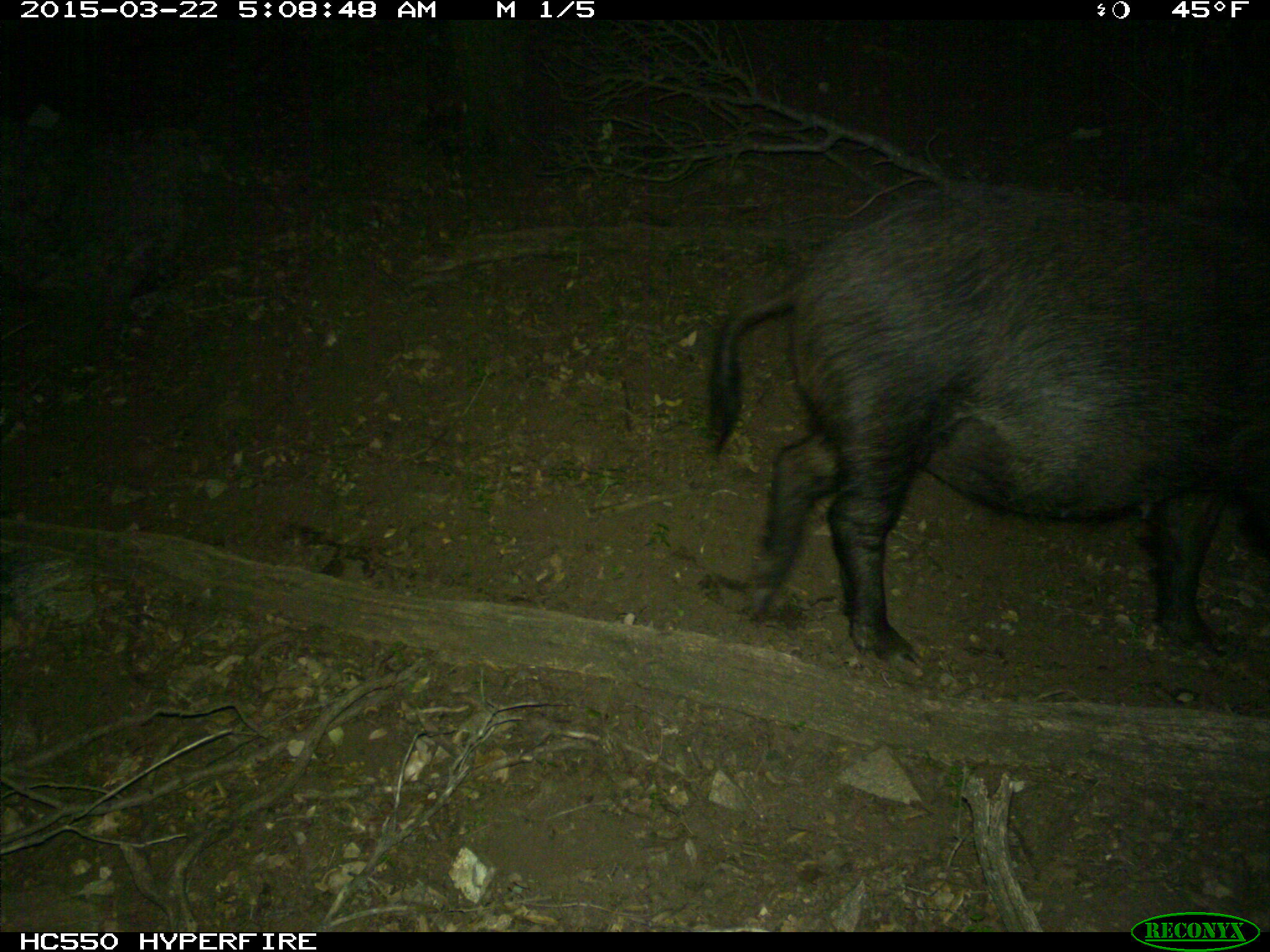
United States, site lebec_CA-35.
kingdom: Animalia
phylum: Chordata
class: Mammalia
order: Artiodactyla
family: Suidae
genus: Sus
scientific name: Sus scrofa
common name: wild boar